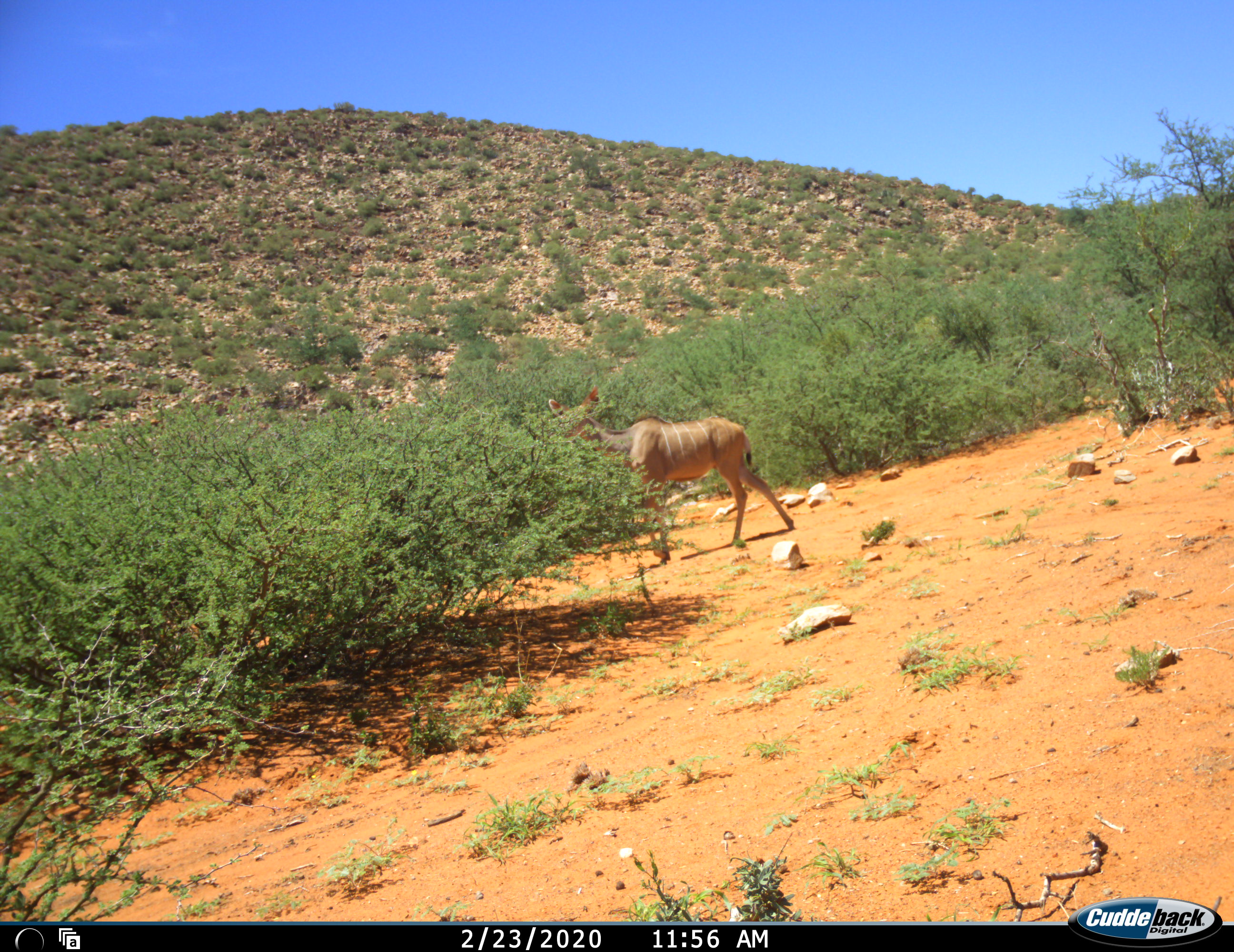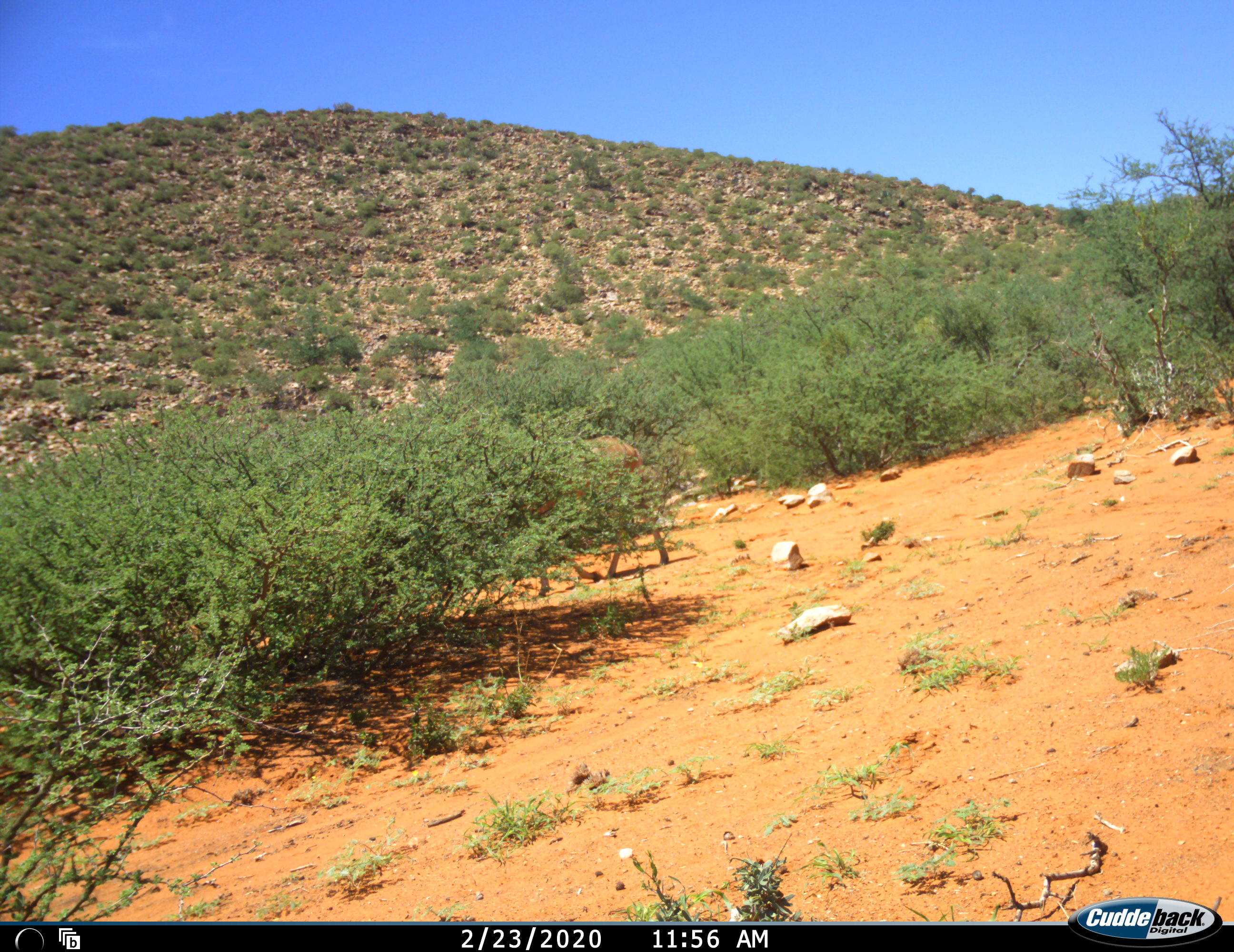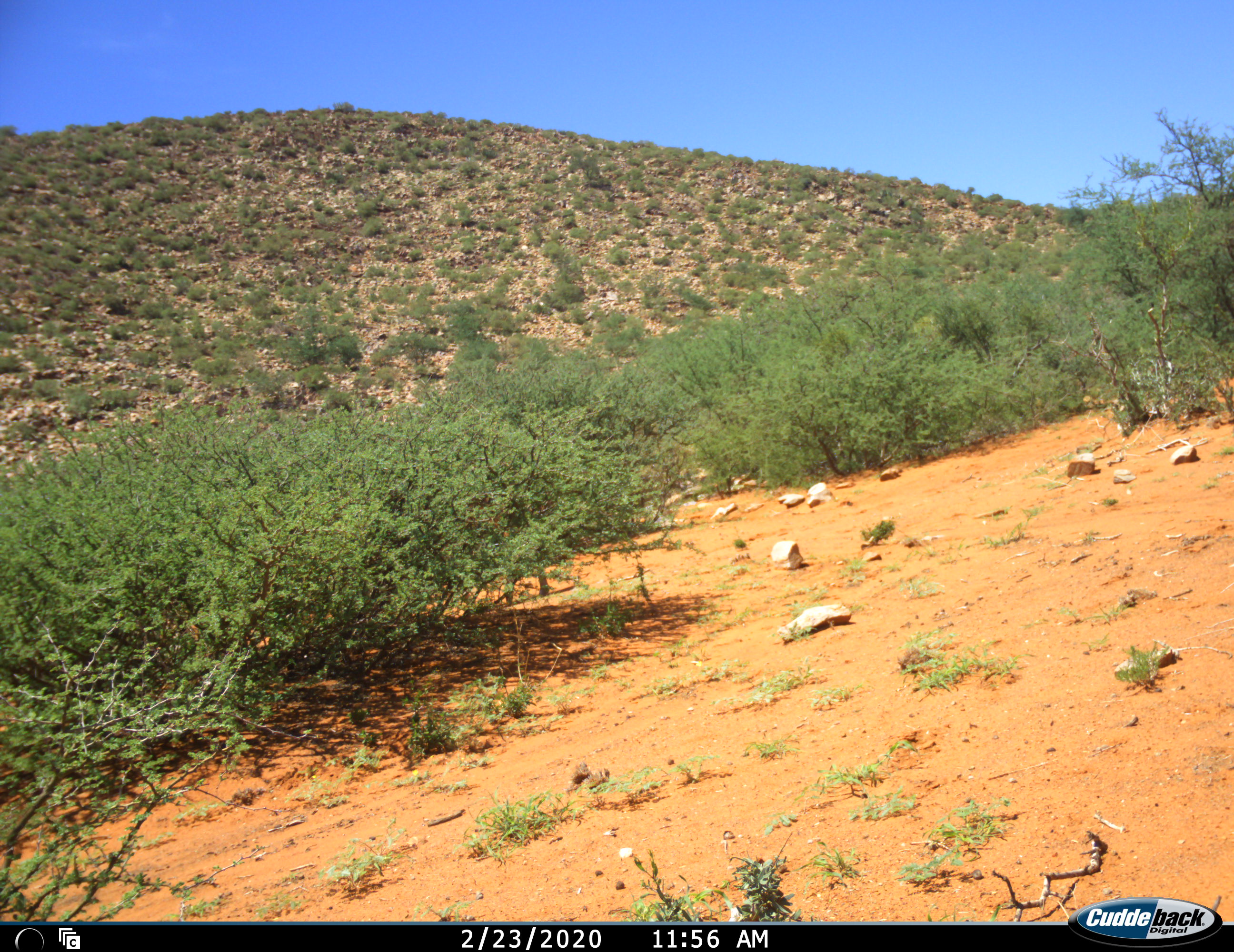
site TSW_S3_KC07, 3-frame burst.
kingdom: Animalia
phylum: Chordata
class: Mammalia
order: Artiodactyla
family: Bovidae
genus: Tragelaphus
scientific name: Tragelaphus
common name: kudu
Kudu (Tragelaphus), count 1. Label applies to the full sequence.